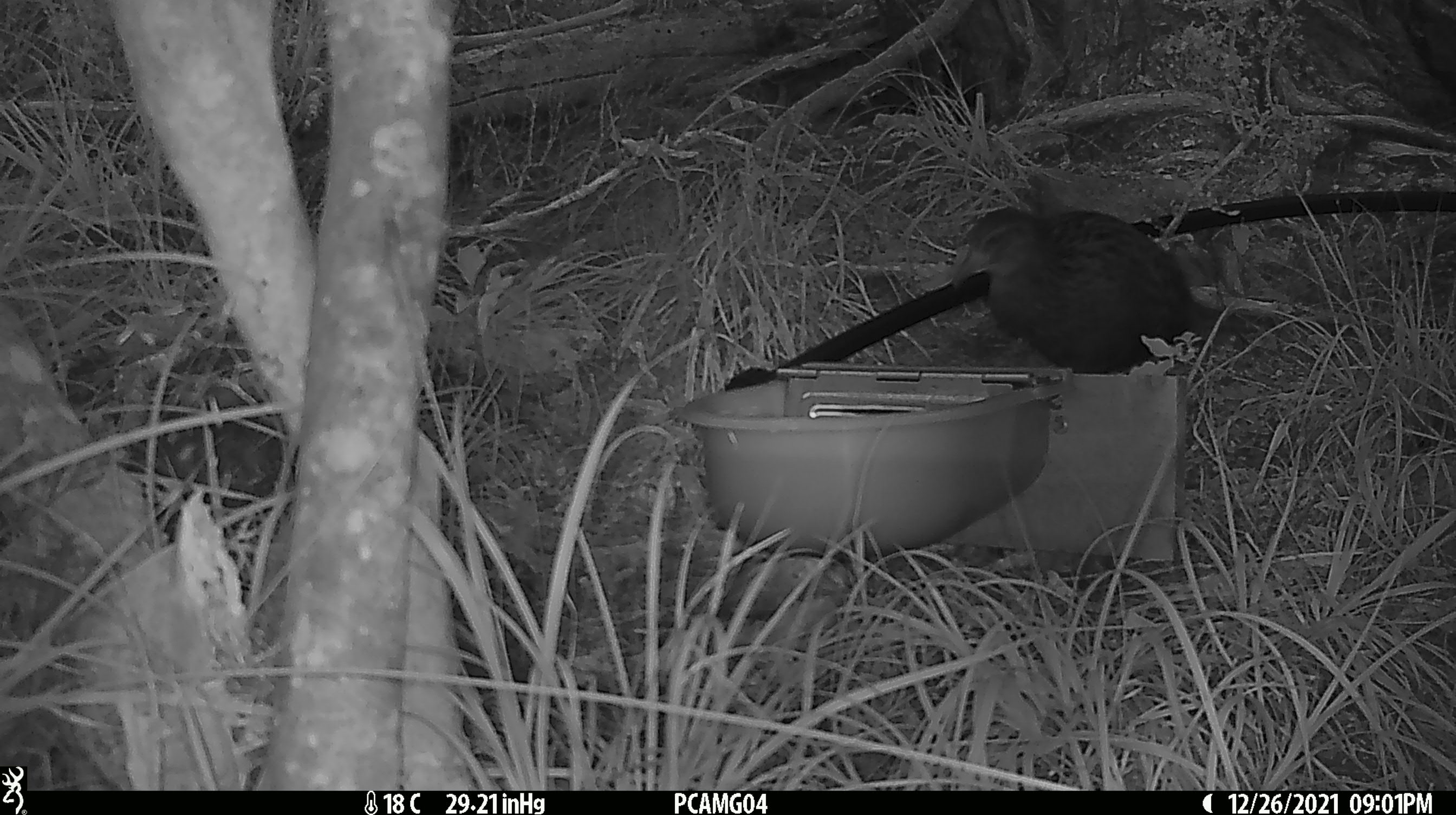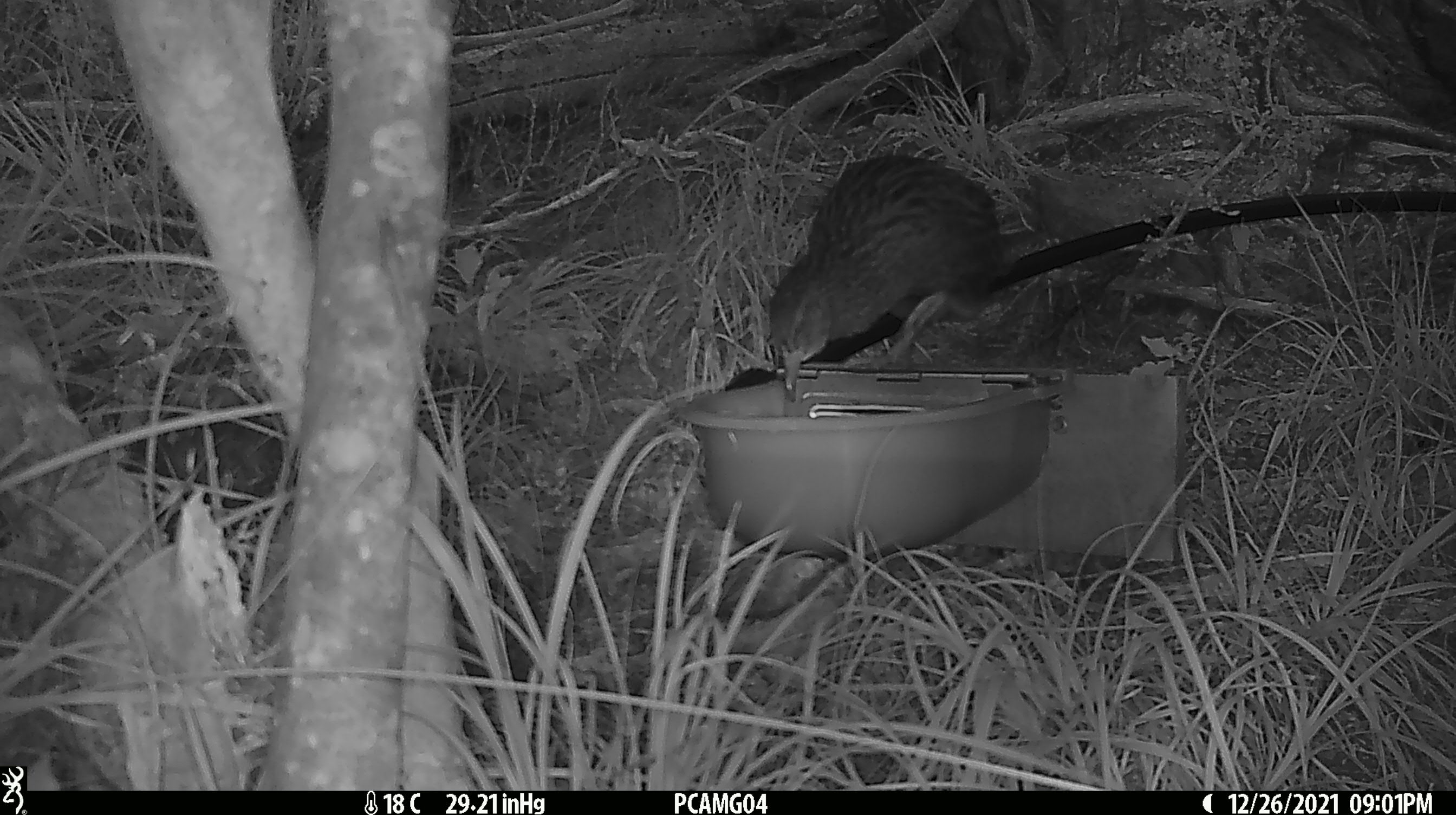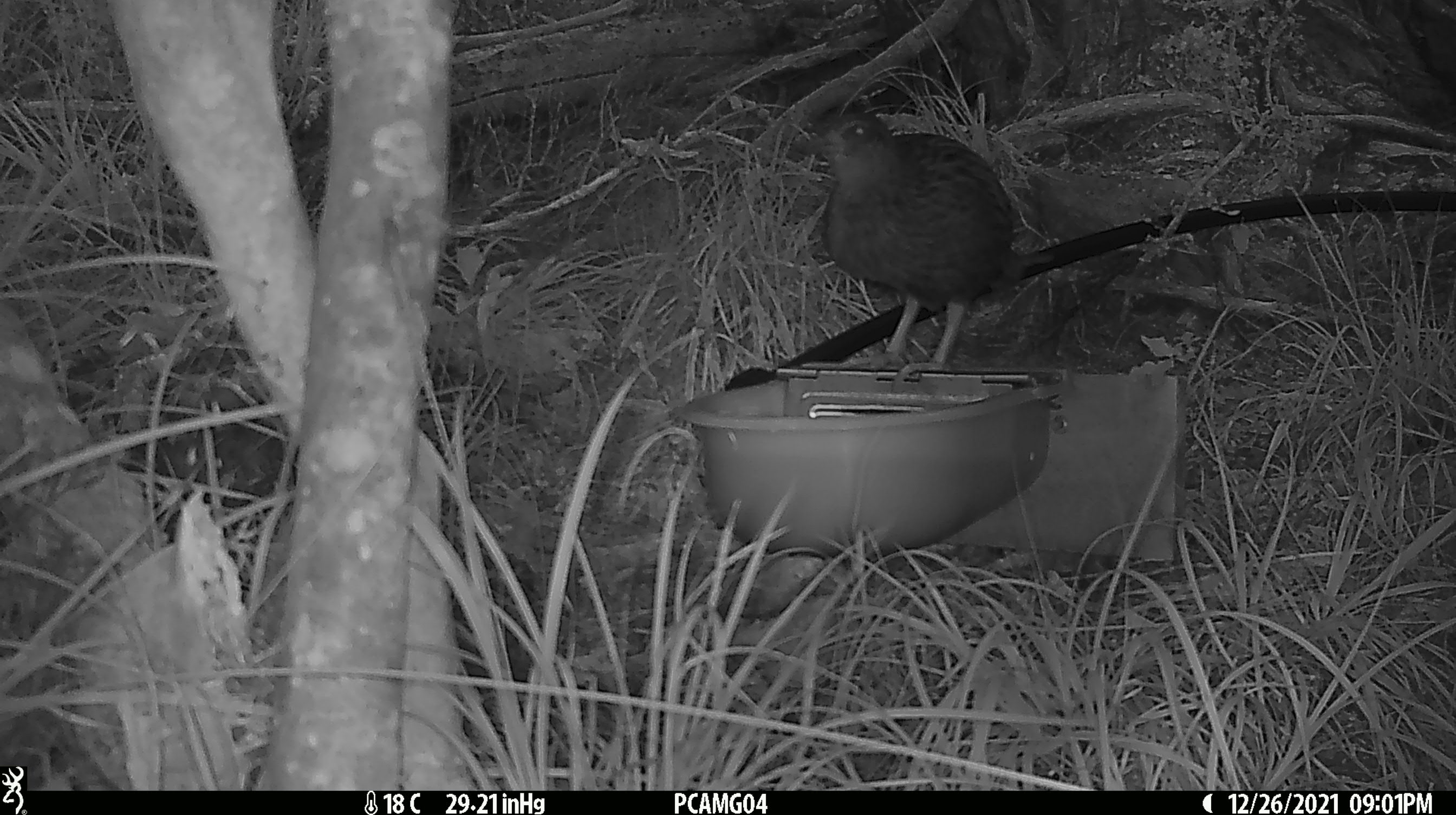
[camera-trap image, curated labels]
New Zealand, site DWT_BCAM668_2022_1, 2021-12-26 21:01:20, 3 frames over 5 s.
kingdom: Animalia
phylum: Chordata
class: Aves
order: Gruiformes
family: Rallidae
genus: Gallirallus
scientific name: Gallirallus australis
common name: weka